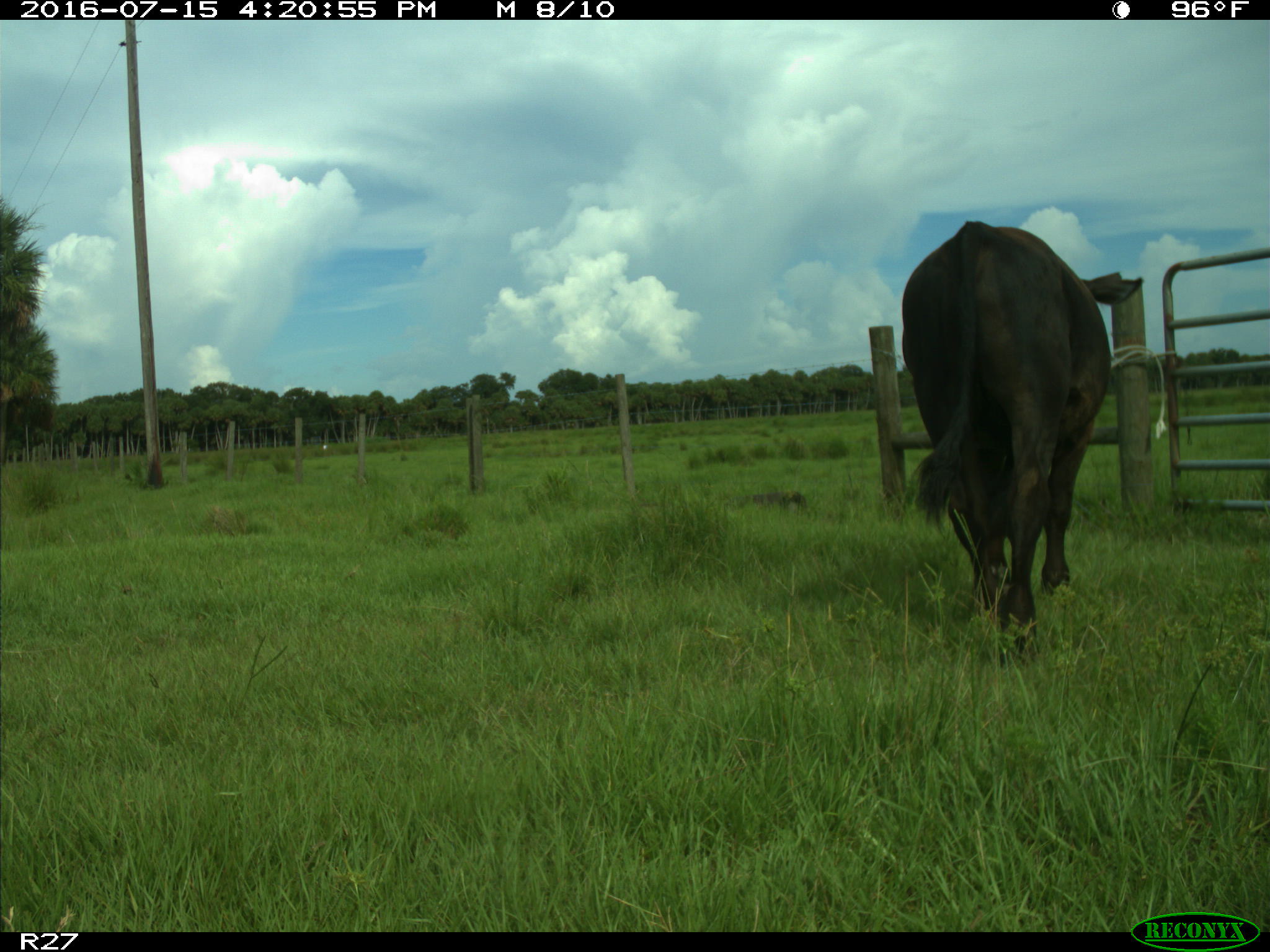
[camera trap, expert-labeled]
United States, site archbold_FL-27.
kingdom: Animalia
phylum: Chordata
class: Mammalia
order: Artiodactyla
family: Bovidae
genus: Bos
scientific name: Bos taurus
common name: domestic cow